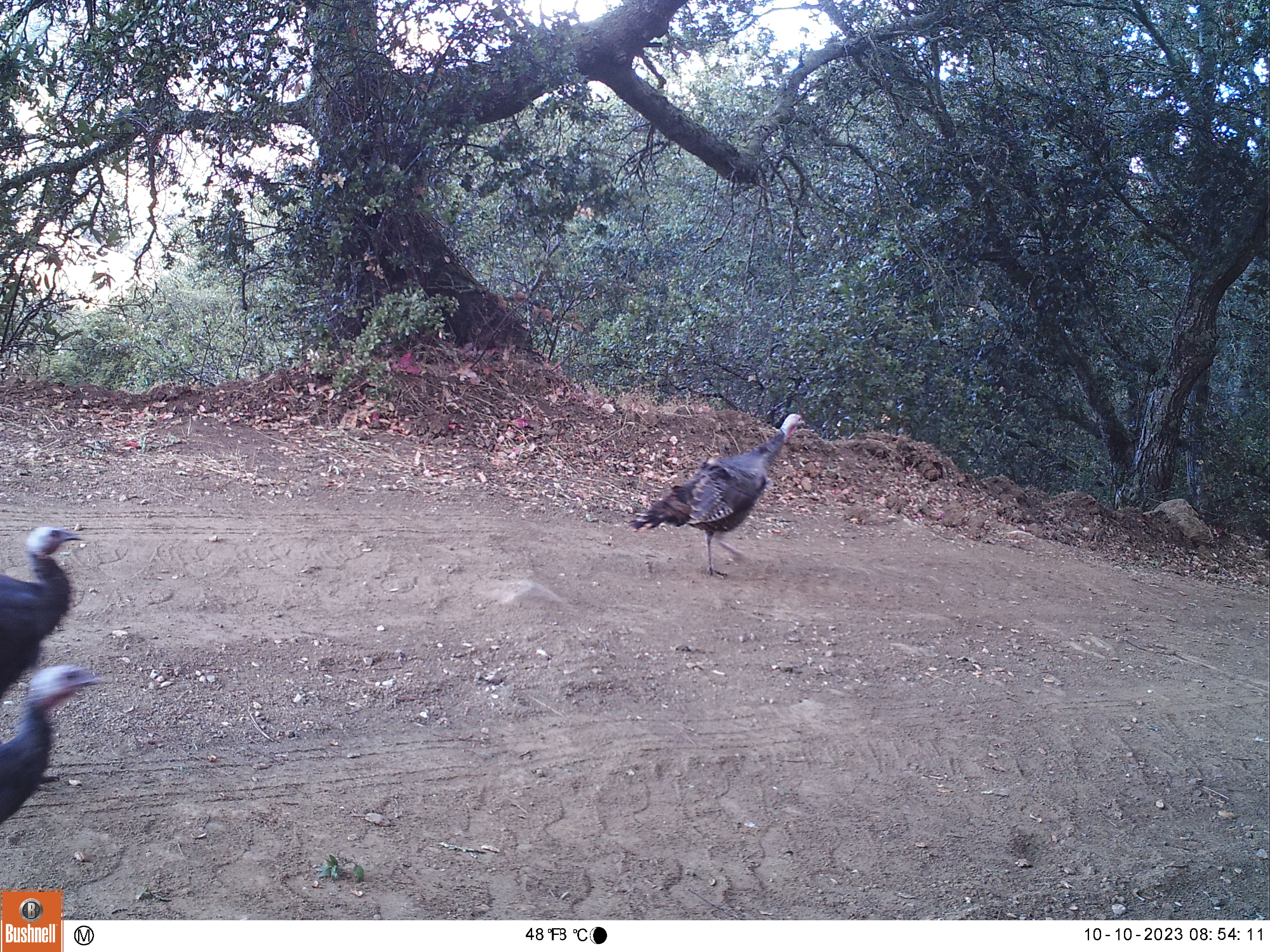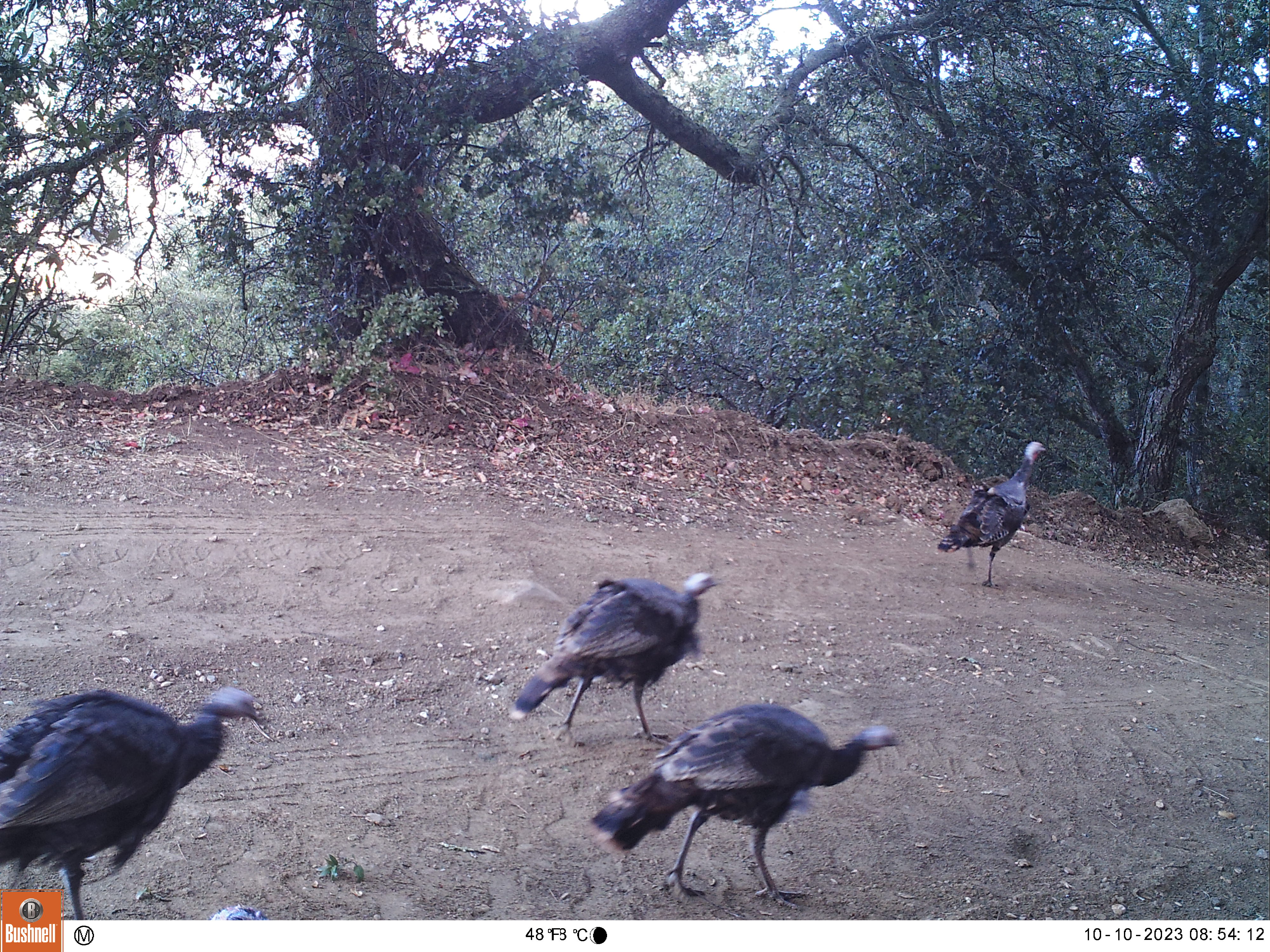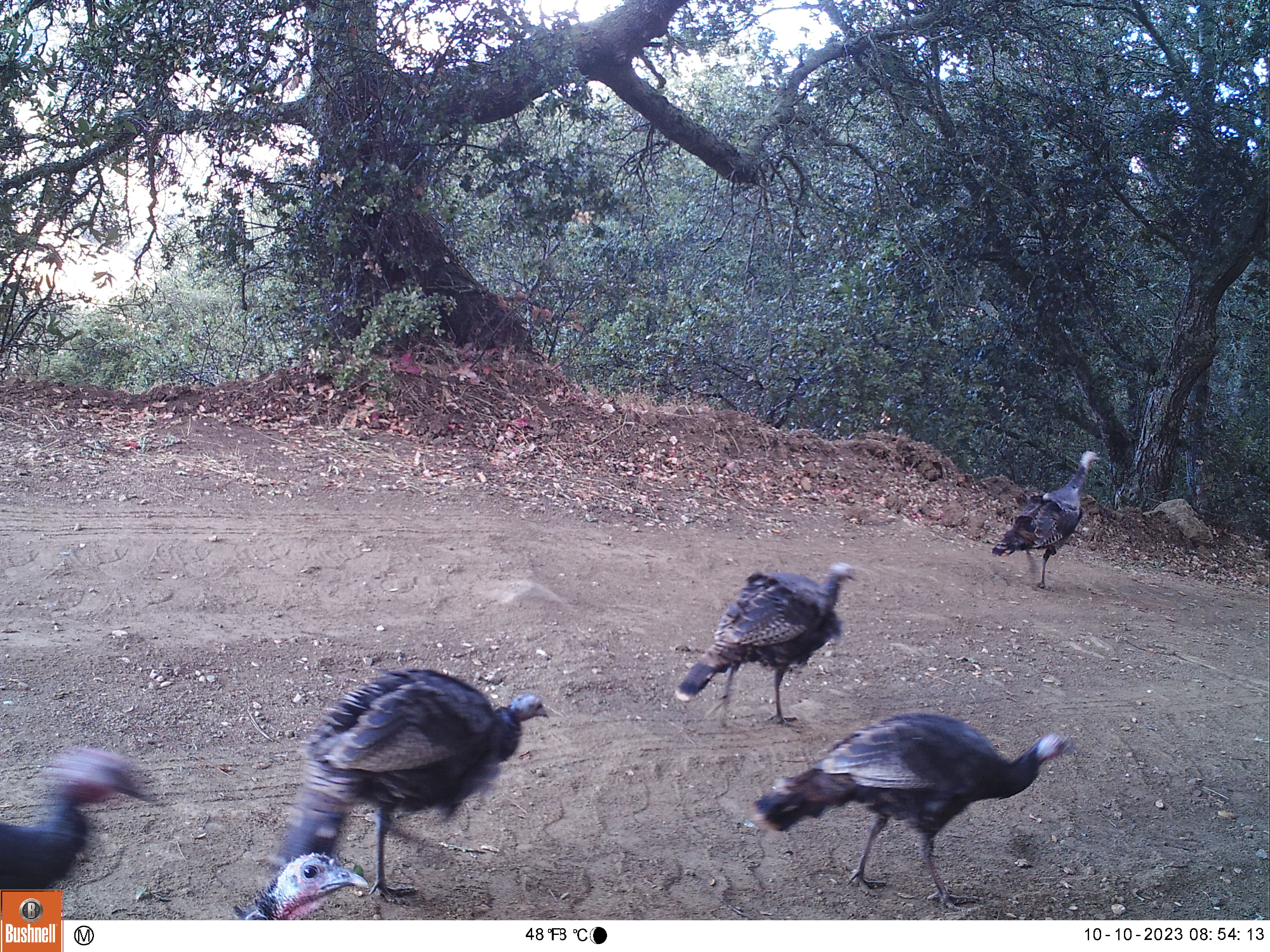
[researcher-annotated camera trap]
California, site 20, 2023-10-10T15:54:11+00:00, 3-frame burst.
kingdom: Animalia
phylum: Chordata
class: Aves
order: Galliformes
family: Phasianidae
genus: Meleagris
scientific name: Meleagris gallopavo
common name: turkey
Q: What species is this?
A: Turkey (Meleagris gallopavo).